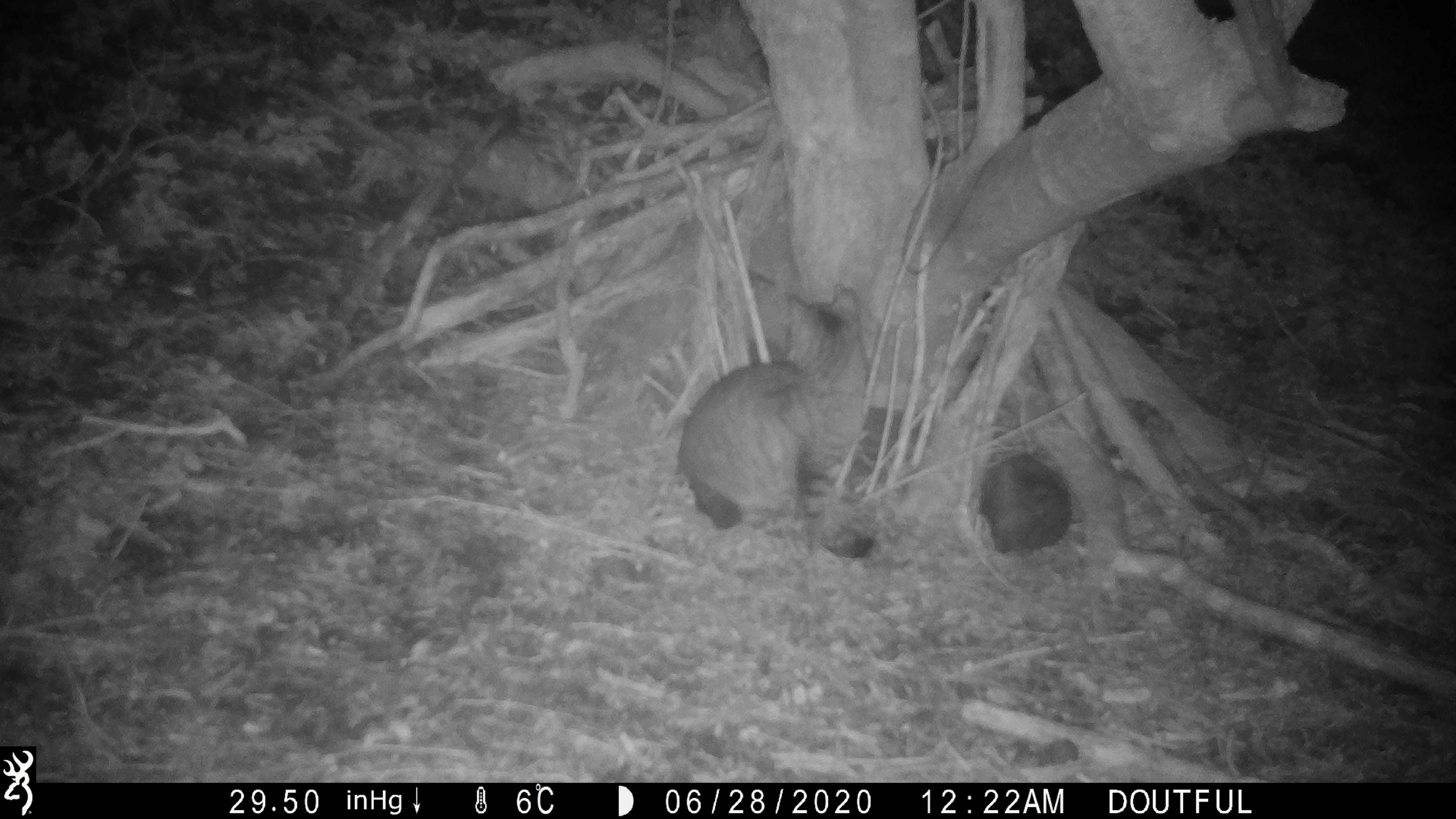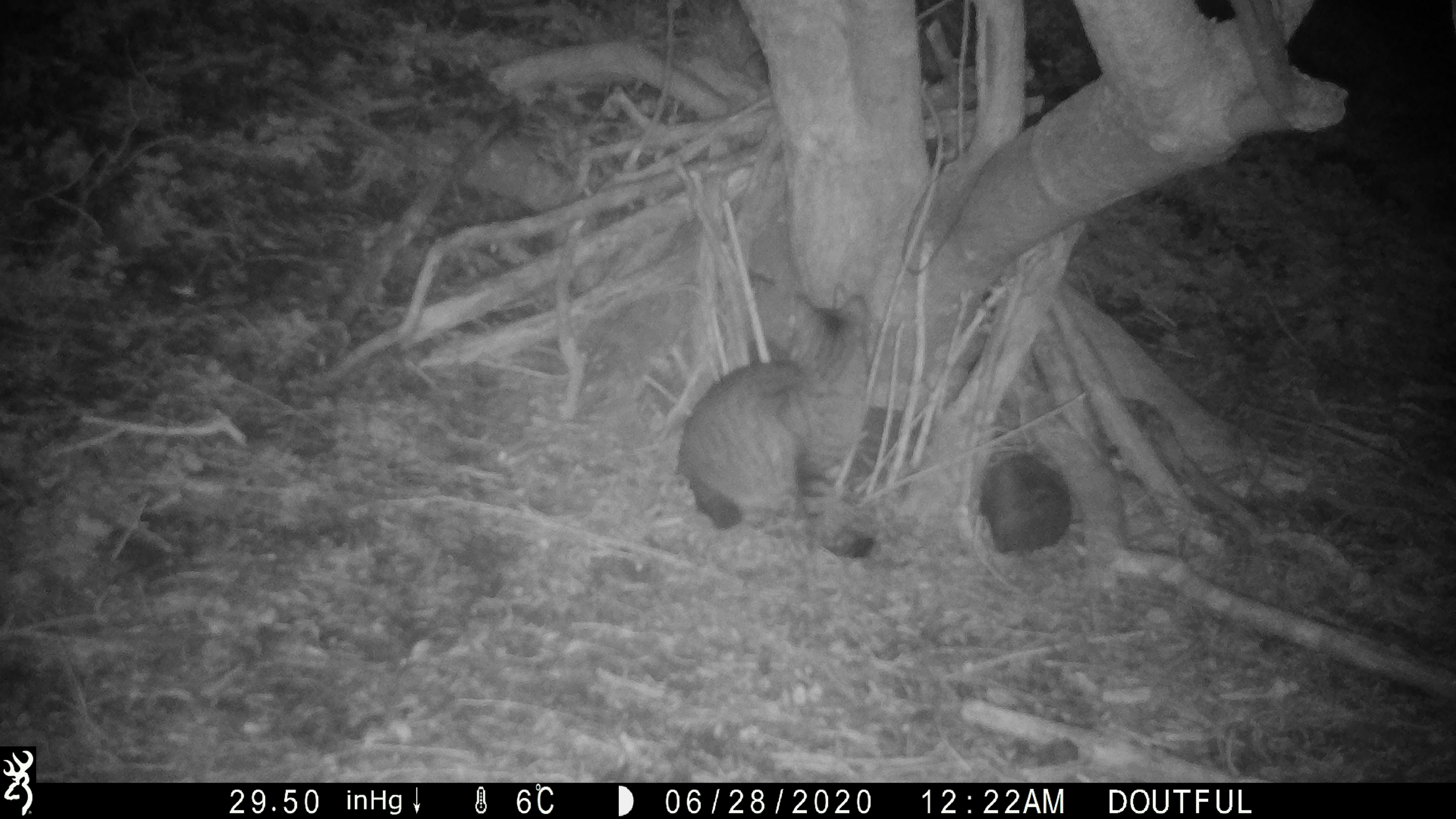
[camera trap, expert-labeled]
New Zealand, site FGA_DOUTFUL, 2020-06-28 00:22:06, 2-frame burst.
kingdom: Animalia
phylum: Chordata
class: Mammalia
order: Carnivora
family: Felidae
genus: Felis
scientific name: Felis catus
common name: domestic cat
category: cat